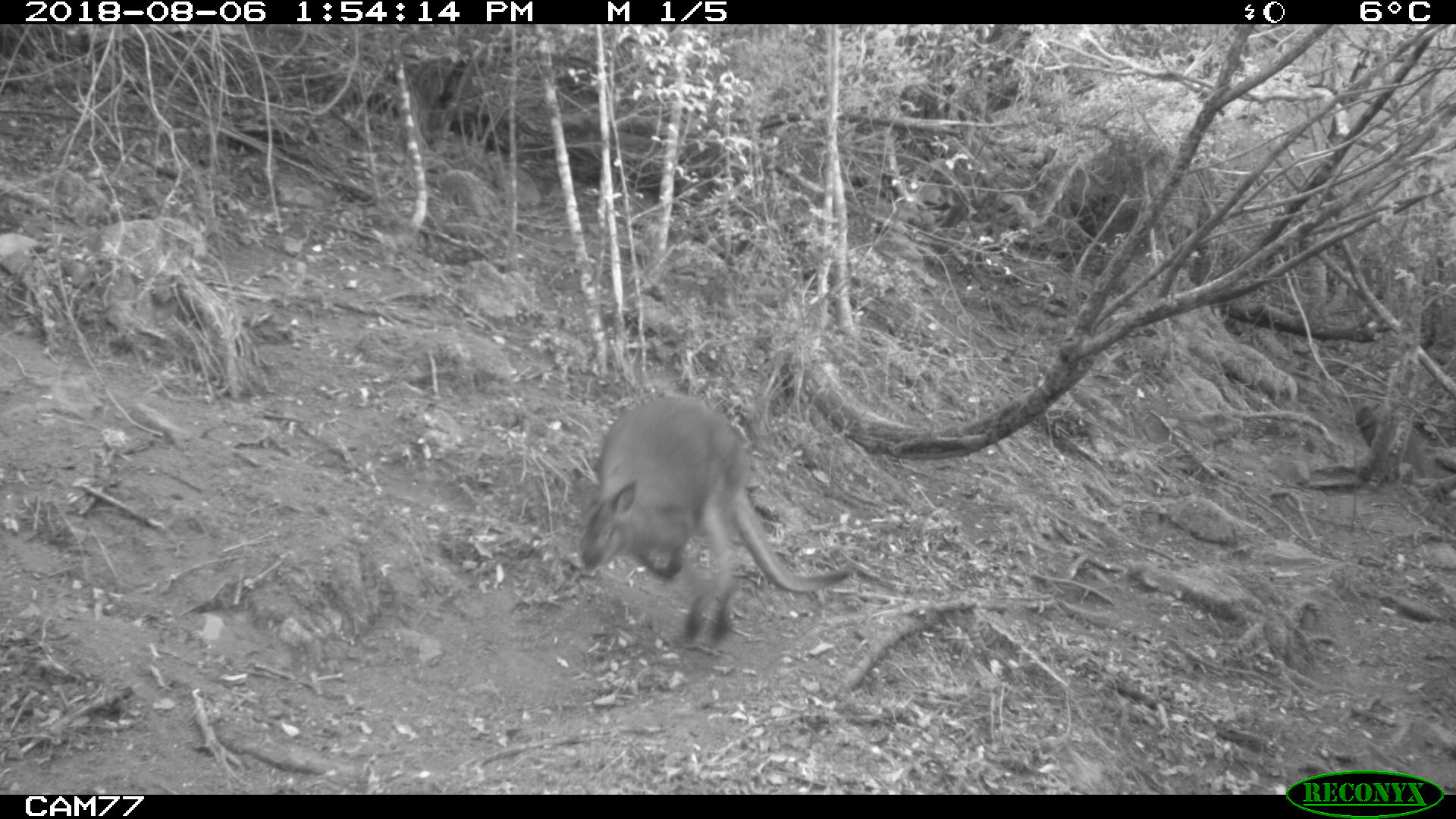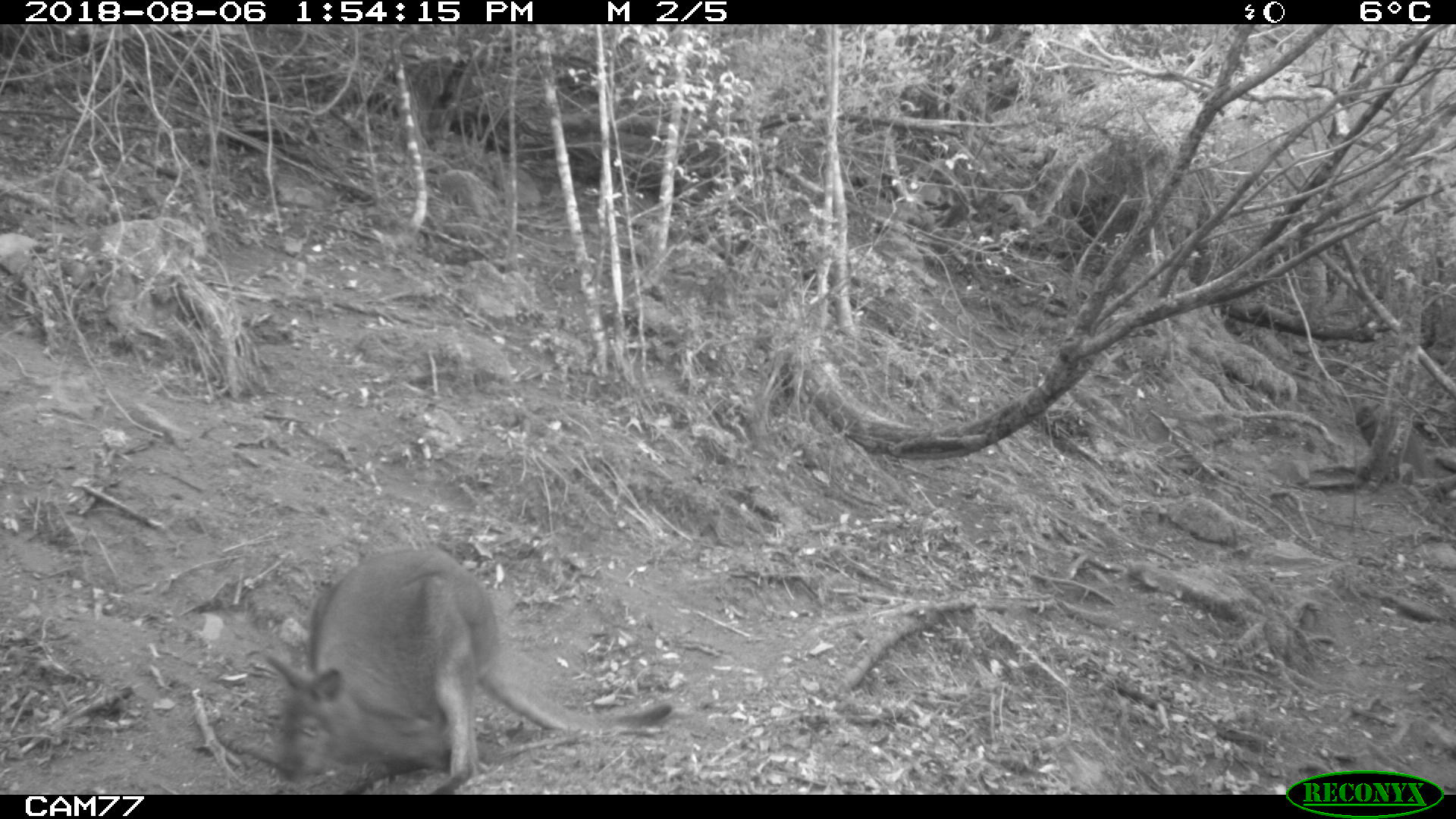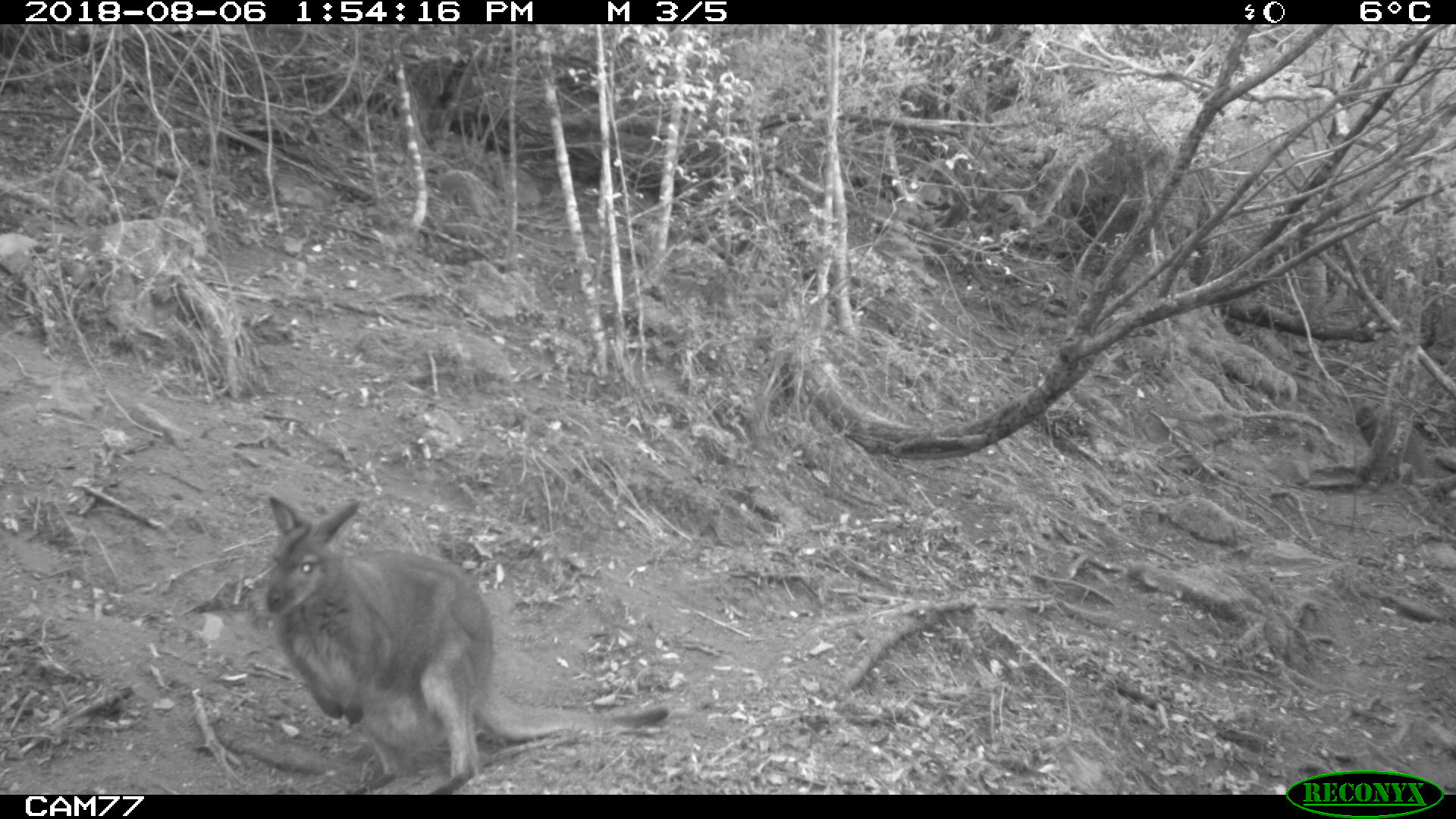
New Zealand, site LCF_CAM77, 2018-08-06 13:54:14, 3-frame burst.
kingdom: Animalia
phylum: Chordata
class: Mammalia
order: Diprotodontia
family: Macropodidae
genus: Notamacropus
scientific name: Notamacropus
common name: wallaby